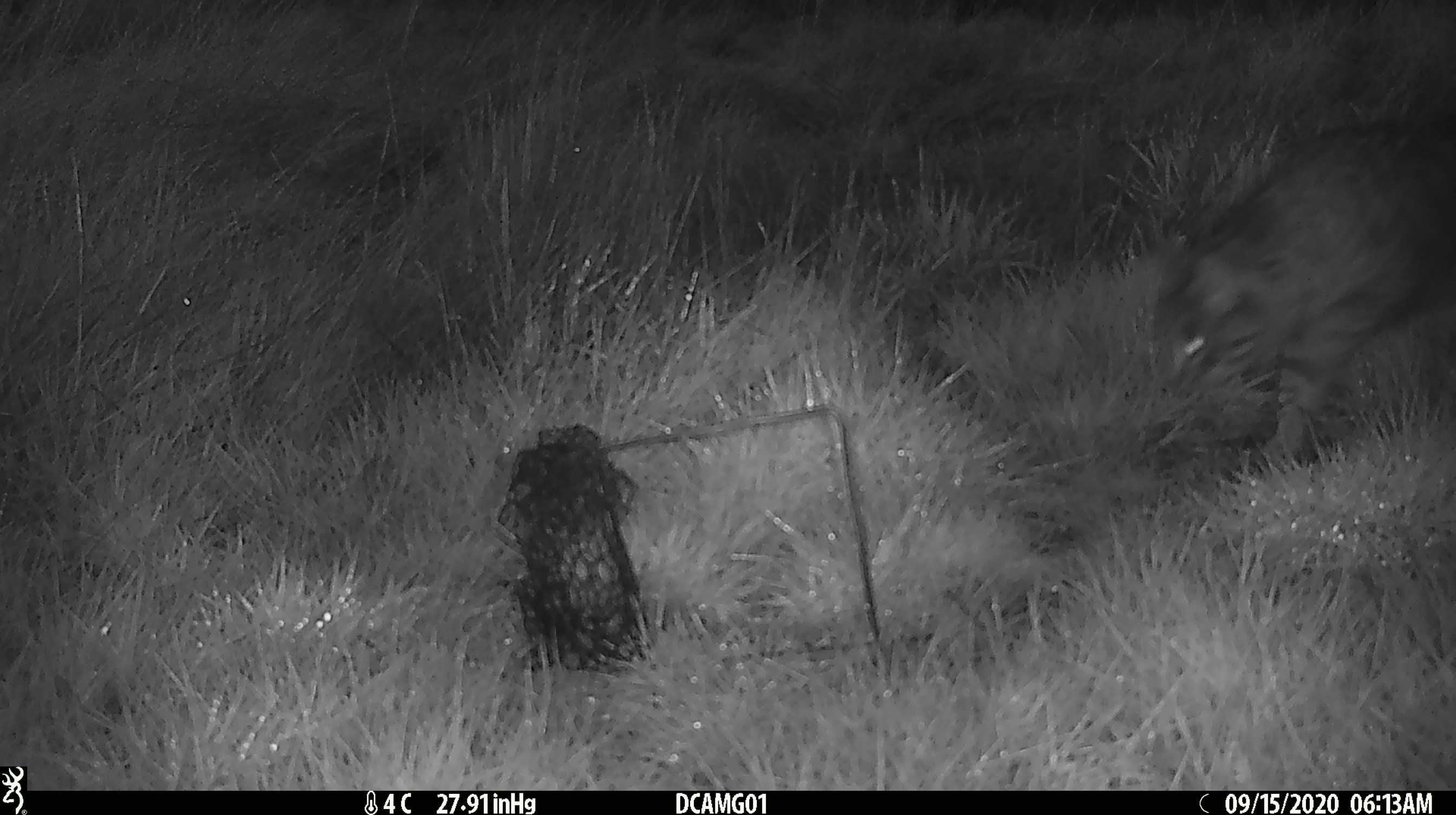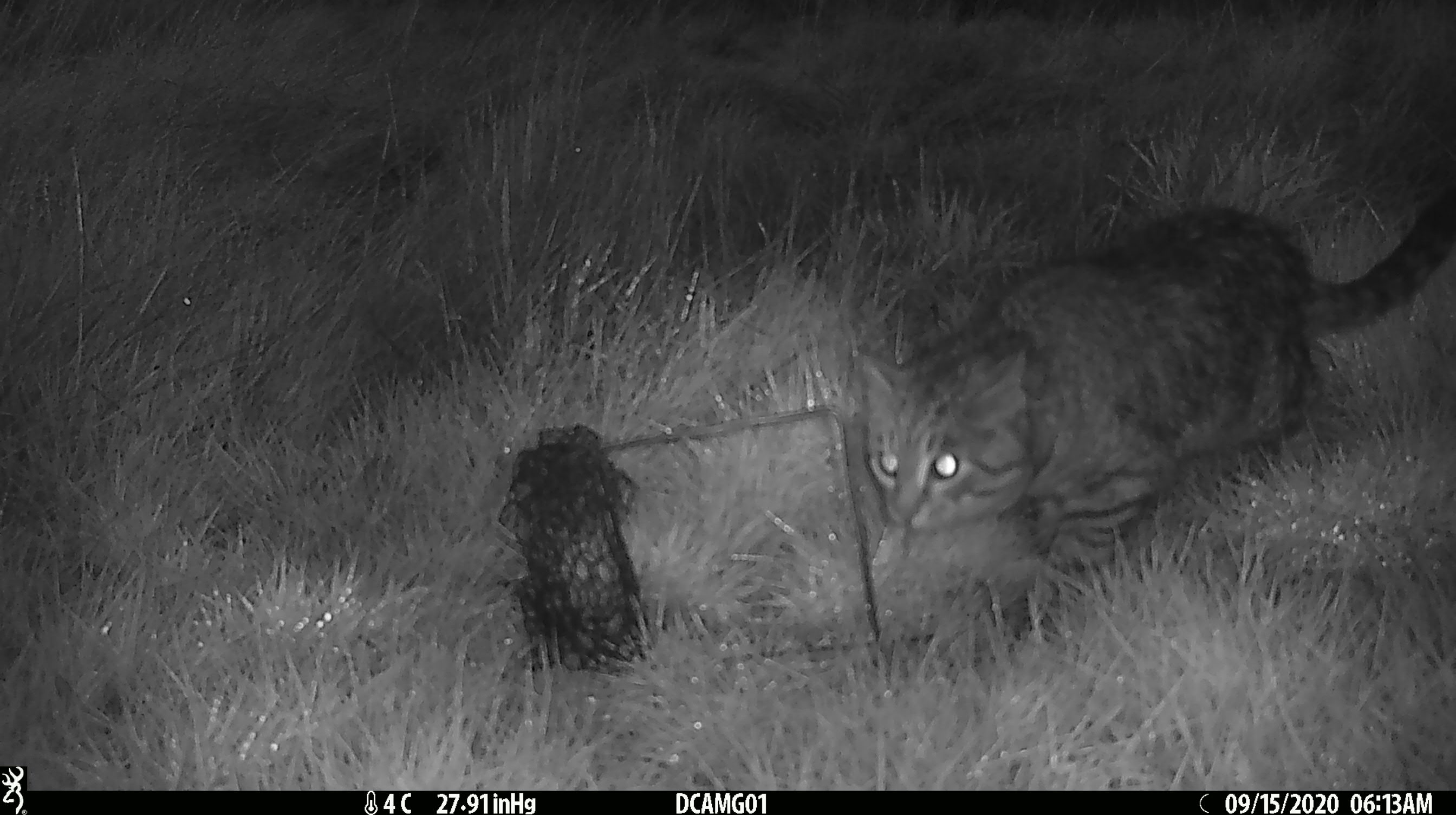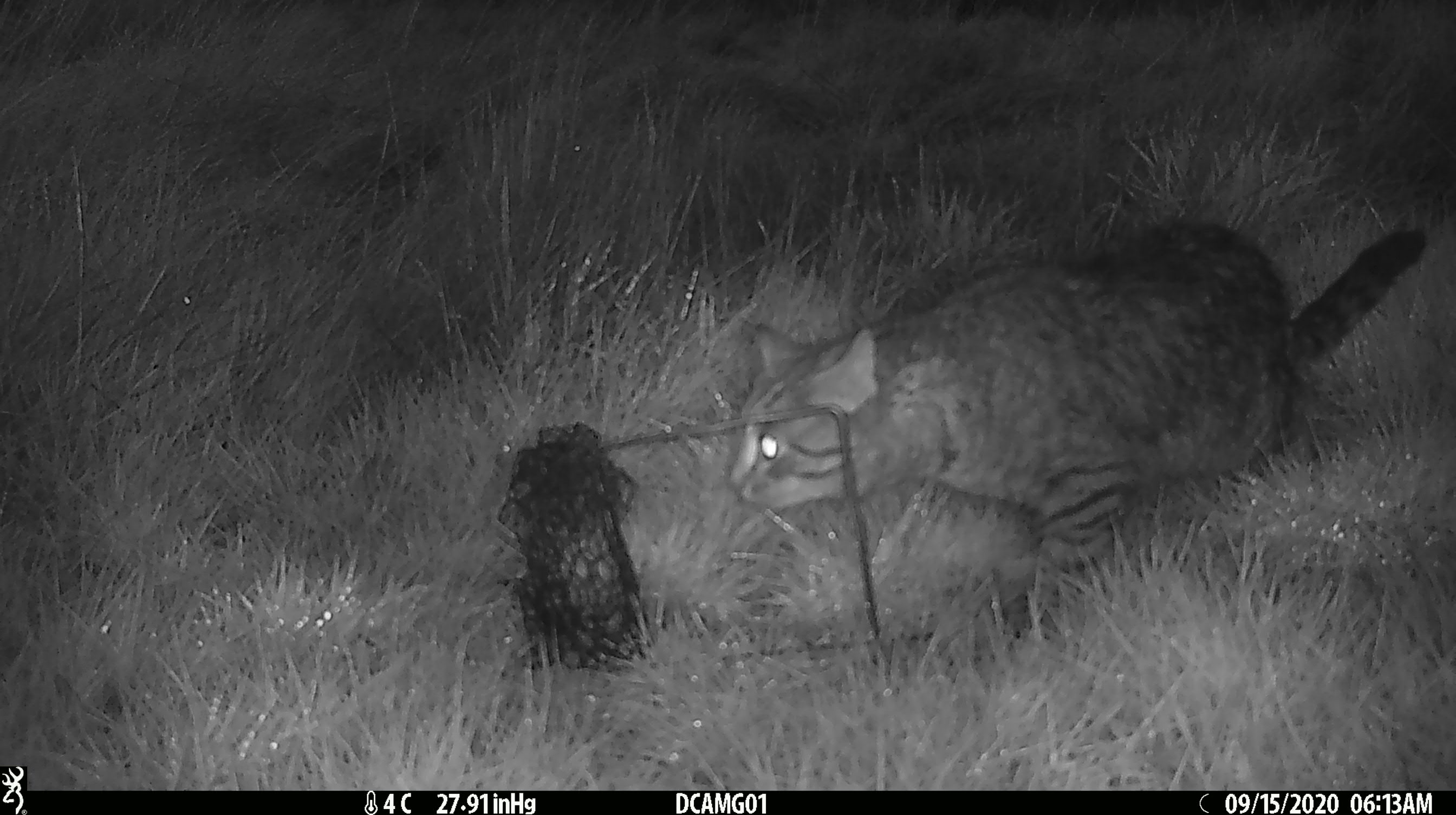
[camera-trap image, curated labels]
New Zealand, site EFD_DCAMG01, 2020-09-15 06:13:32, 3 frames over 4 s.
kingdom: Animalia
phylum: Chordata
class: Mammalia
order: Carnivora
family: Felidae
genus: Felis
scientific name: Felis catus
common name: domestic cat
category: cat